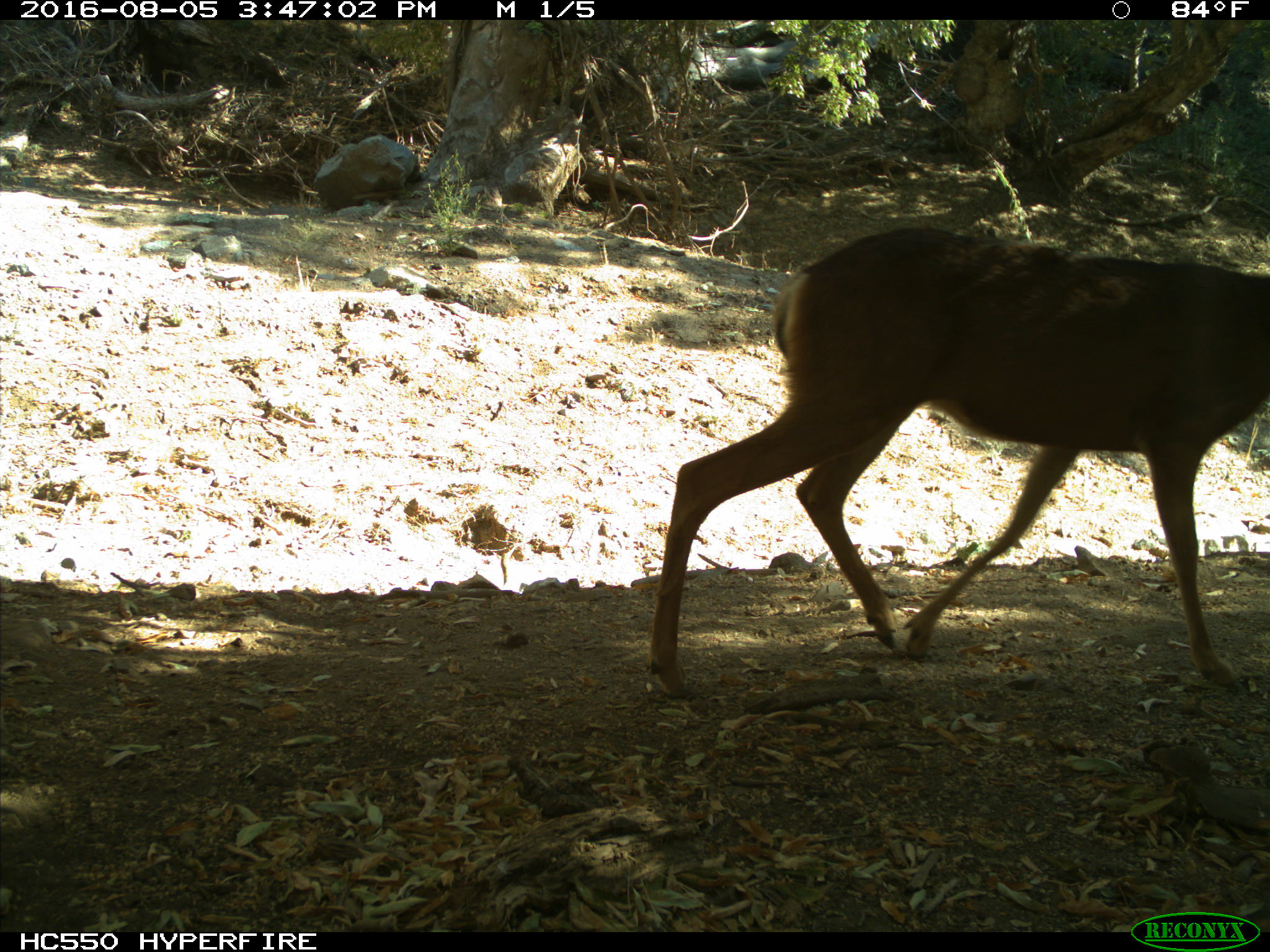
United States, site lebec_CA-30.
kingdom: Animalia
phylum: Chordata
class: Mammalia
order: Artiodactyla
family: Cervidae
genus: Odocoileus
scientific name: Odocoileus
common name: deer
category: unidentified deer